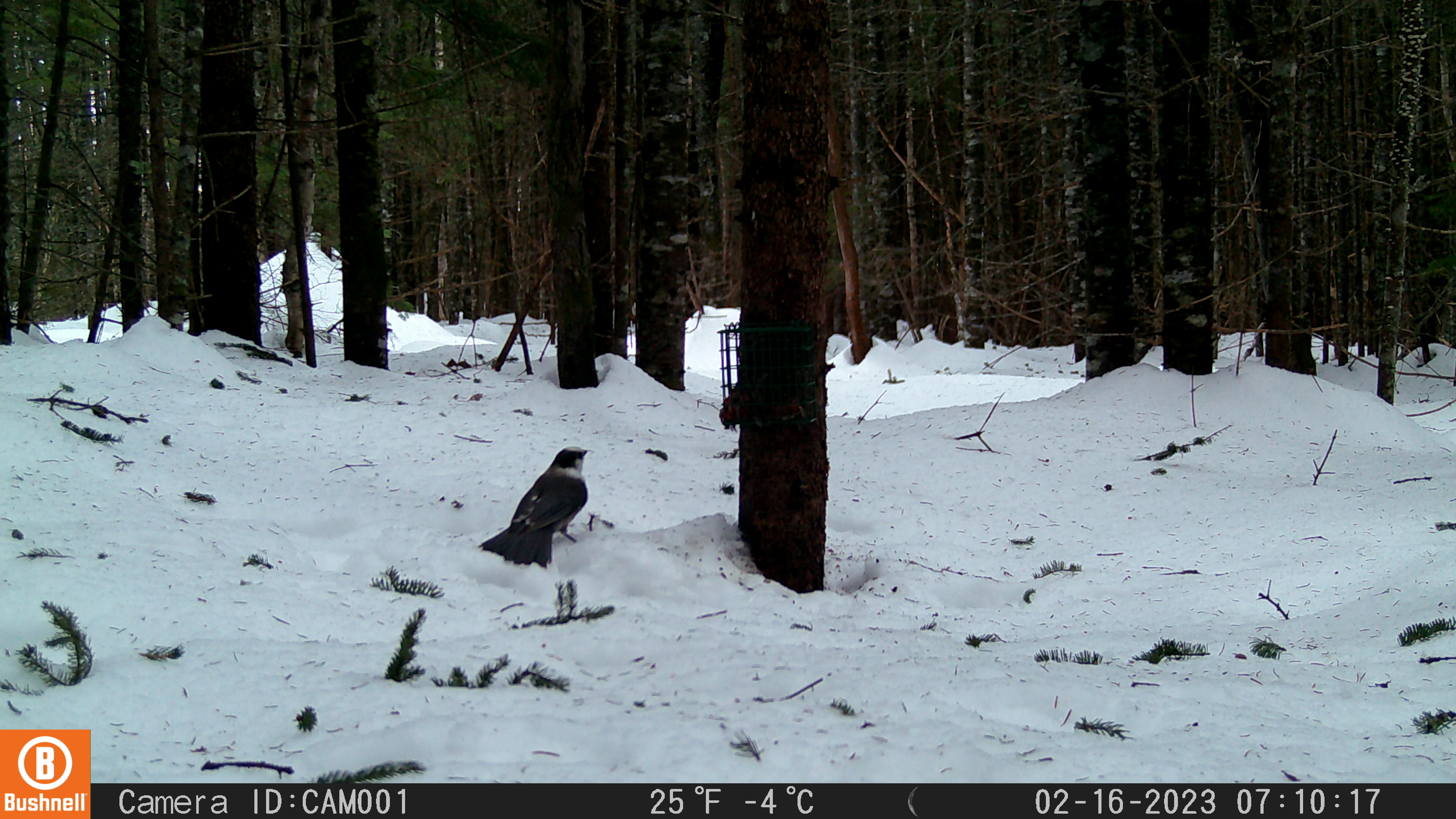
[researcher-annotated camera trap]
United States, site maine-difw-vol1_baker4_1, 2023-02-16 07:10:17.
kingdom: Animalia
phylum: Chordata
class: Aves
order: Passeriformes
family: Corvidae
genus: Perisoreus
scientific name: Perisoreus canadensis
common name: canada jay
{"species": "canada jay (Perisoreus canadensis)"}